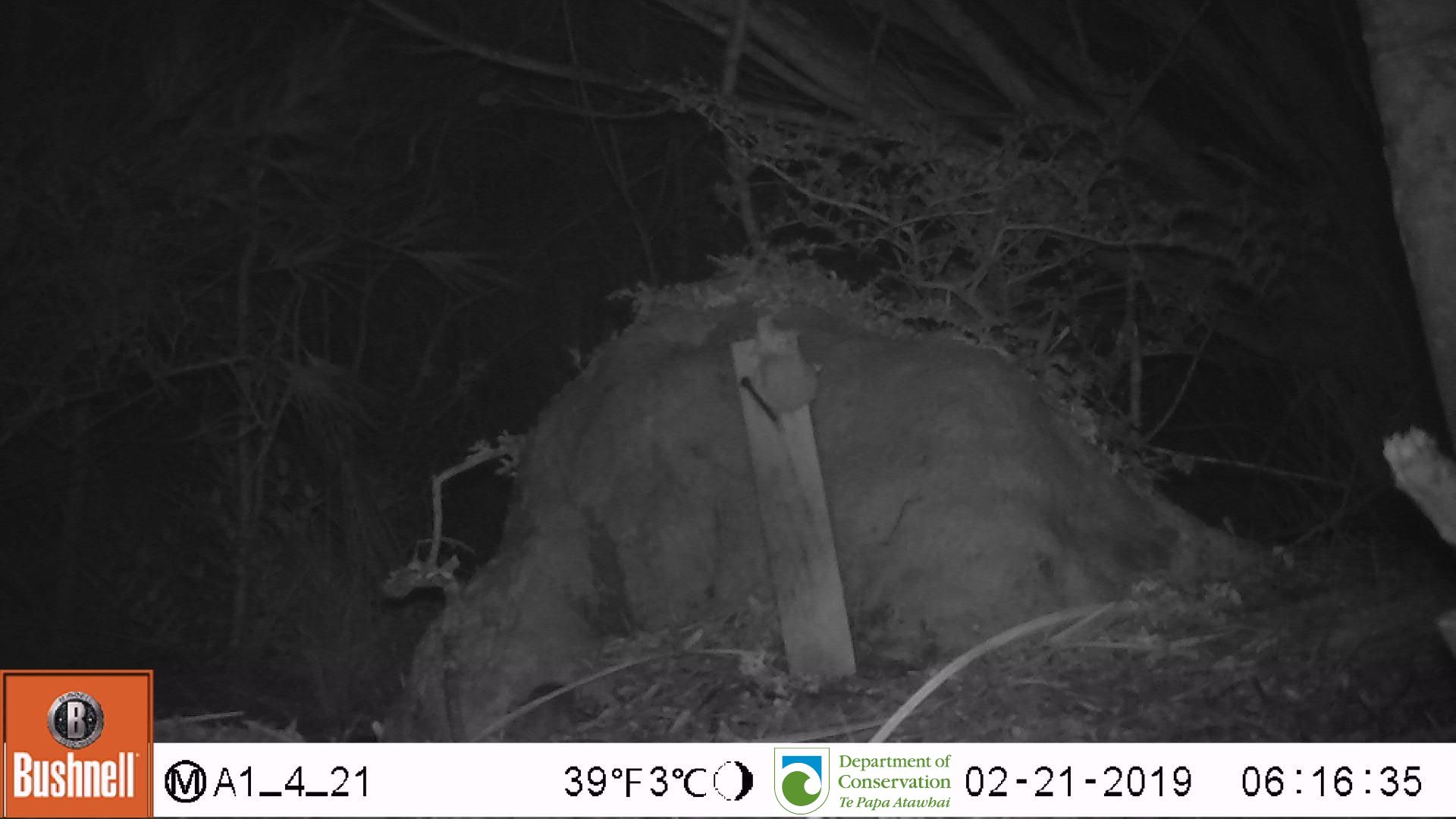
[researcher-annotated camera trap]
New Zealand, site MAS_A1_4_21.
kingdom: Animalia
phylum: Chordata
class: Mammalia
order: Rodentia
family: Muridae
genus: Mus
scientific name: Mus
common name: mouse